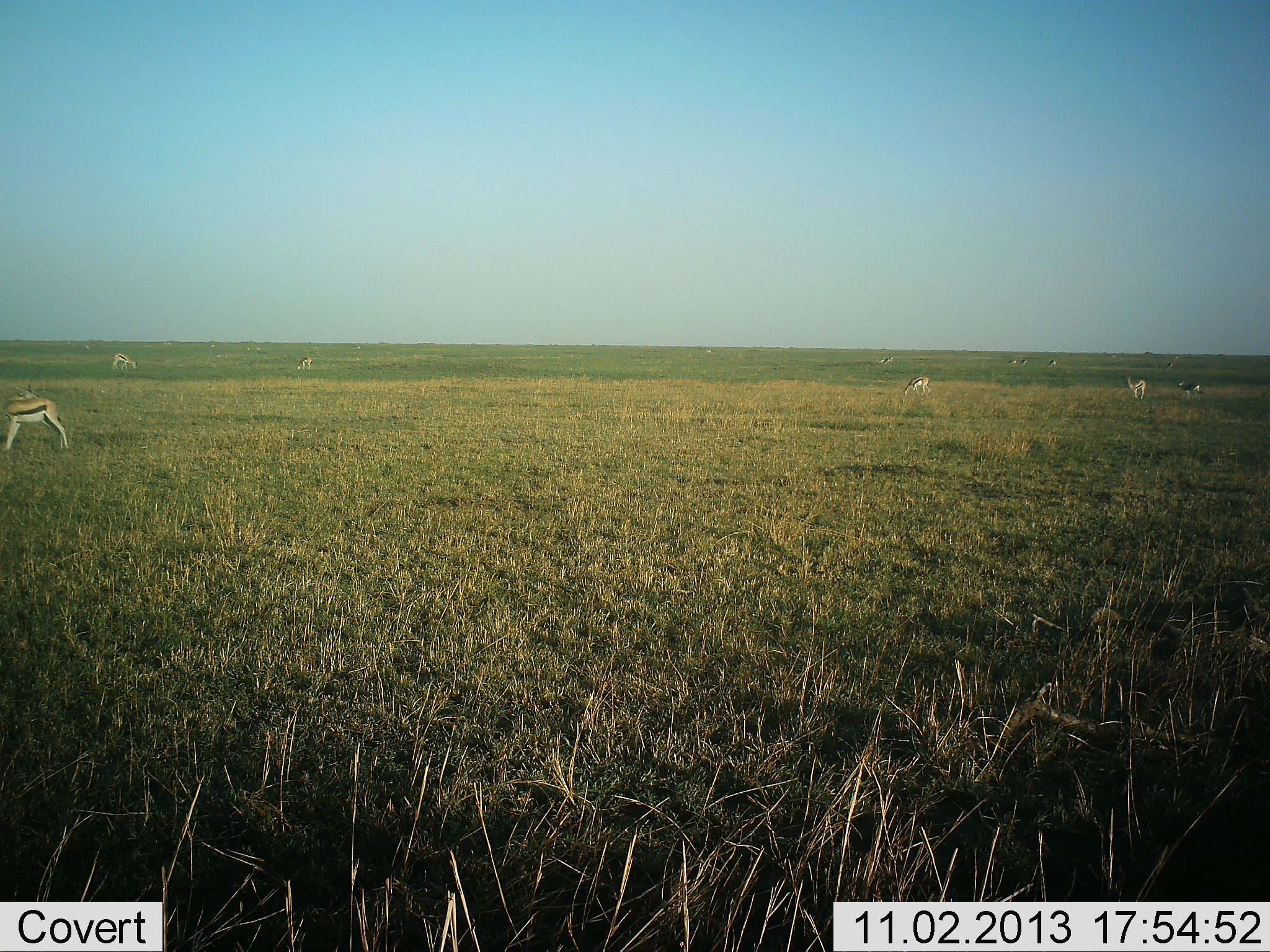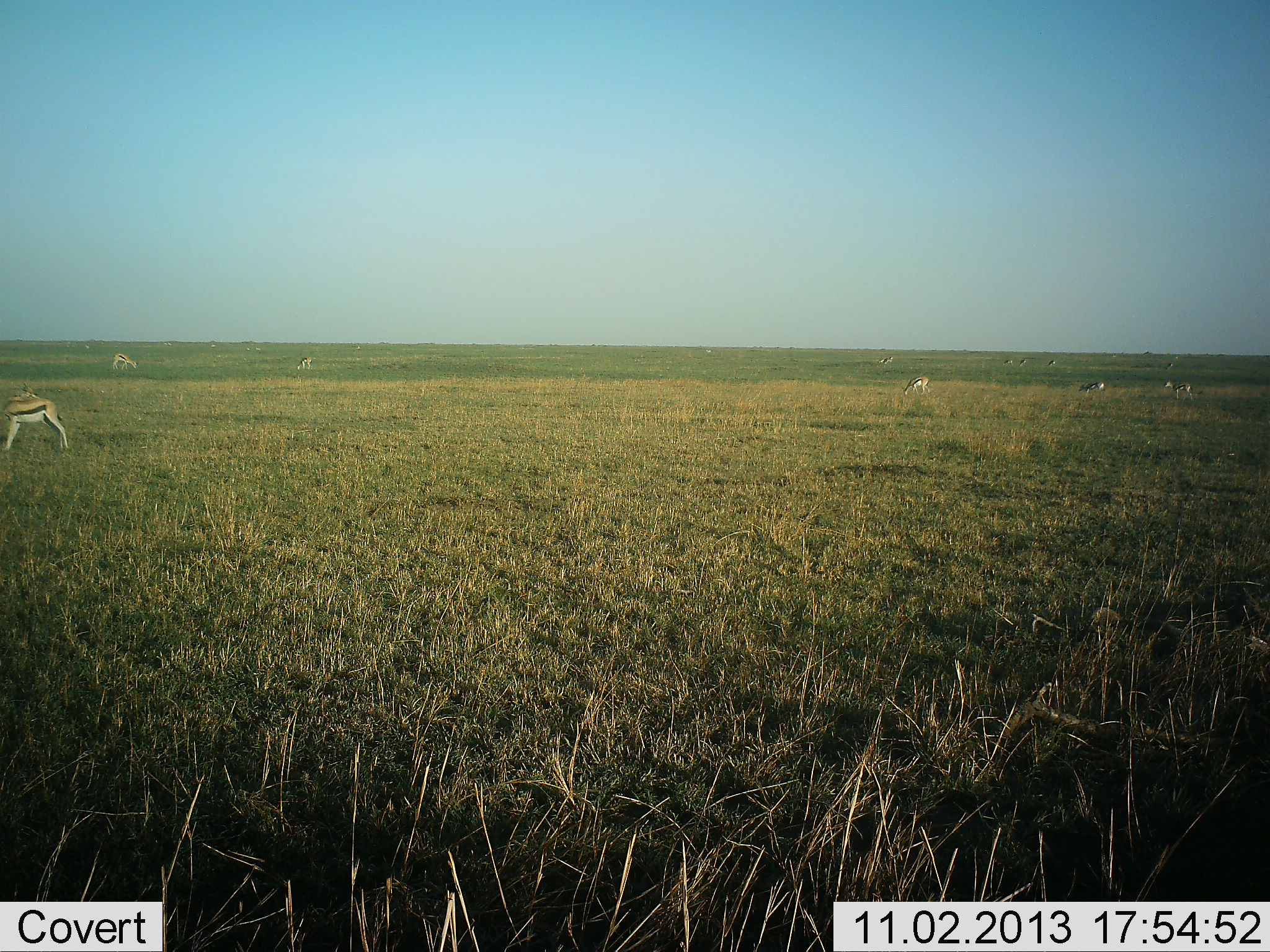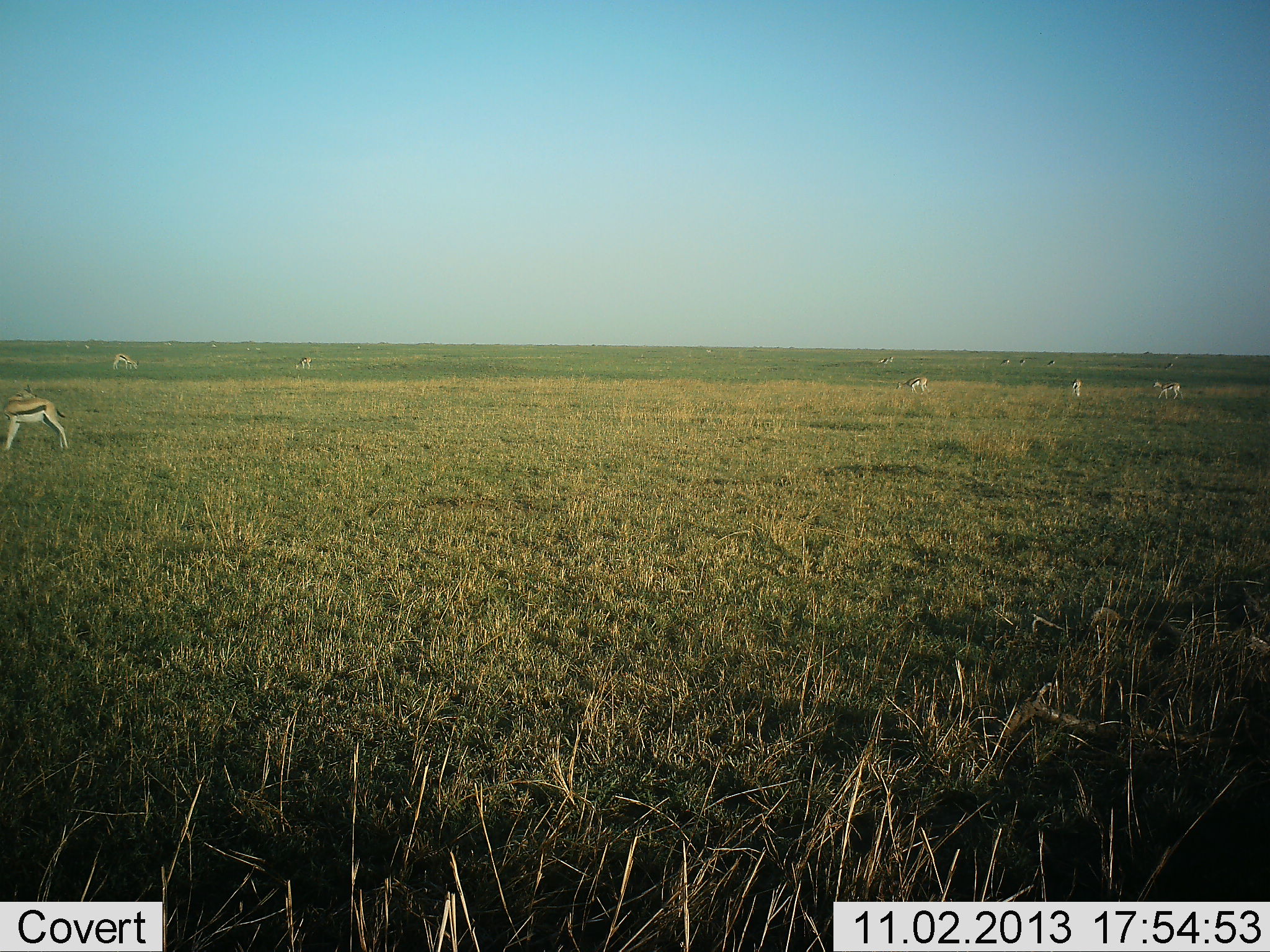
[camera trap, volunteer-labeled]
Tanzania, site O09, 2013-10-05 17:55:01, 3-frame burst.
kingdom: Animalia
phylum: Chordata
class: Mammalia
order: Artiodactyla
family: Bovidae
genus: Eudorcas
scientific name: Eudorcas thomsonii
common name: thomson's gazelle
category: gazellethomsons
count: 11-50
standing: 61%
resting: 6%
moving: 56%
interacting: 6%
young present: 0%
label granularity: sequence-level